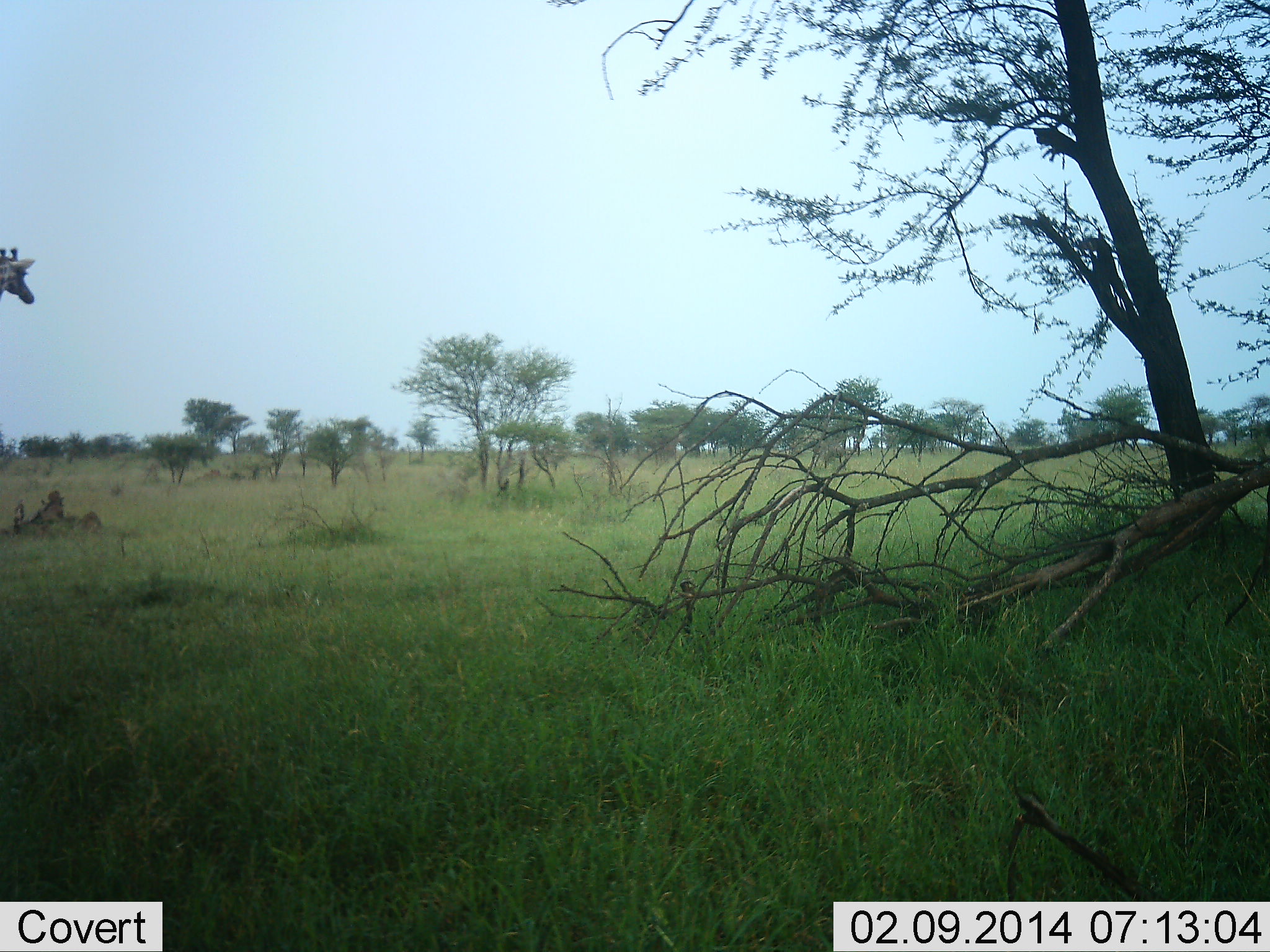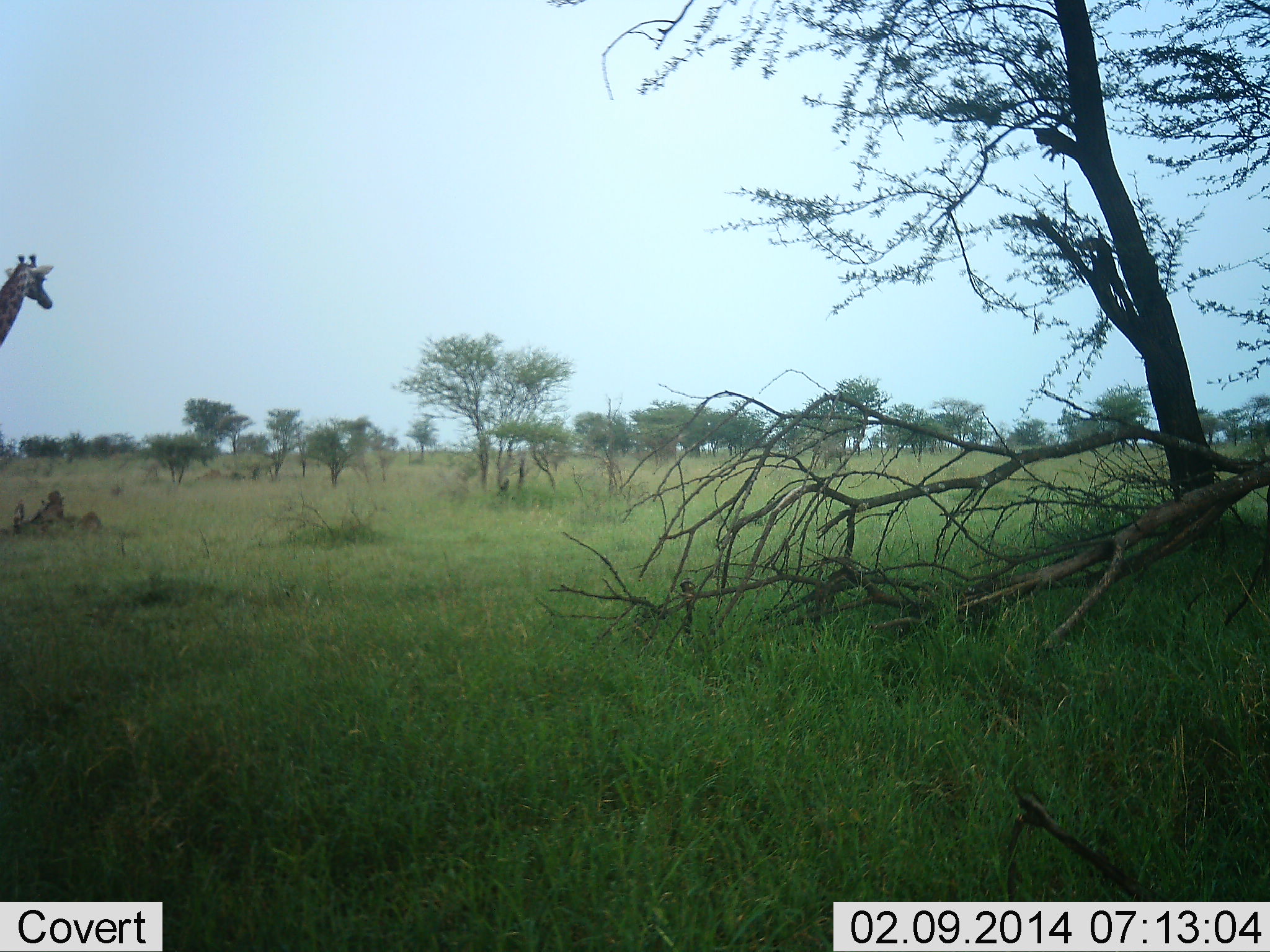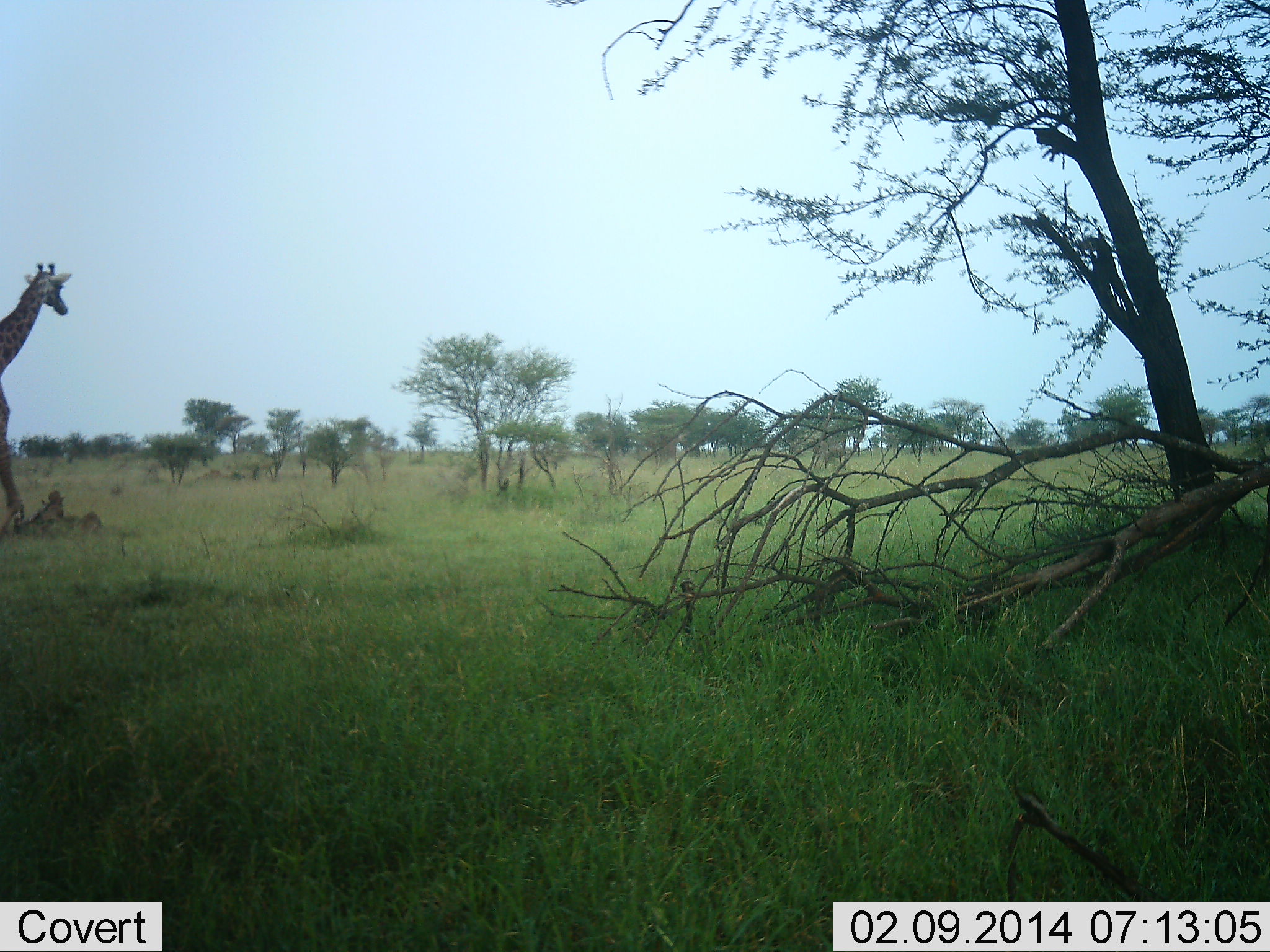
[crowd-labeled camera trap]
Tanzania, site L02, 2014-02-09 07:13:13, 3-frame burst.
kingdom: Animalia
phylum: Chordata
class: Mammalia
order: Artiodactyla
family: Giraffidae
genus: Giraffa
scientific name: Giraffa camelopardalis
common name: giraffe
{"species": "giraffe (Giraffa camelopardalis)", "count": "1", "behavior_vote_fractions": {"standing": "0%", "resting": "0%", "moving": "100%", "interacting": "0%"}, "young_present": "0%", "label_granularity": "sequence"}